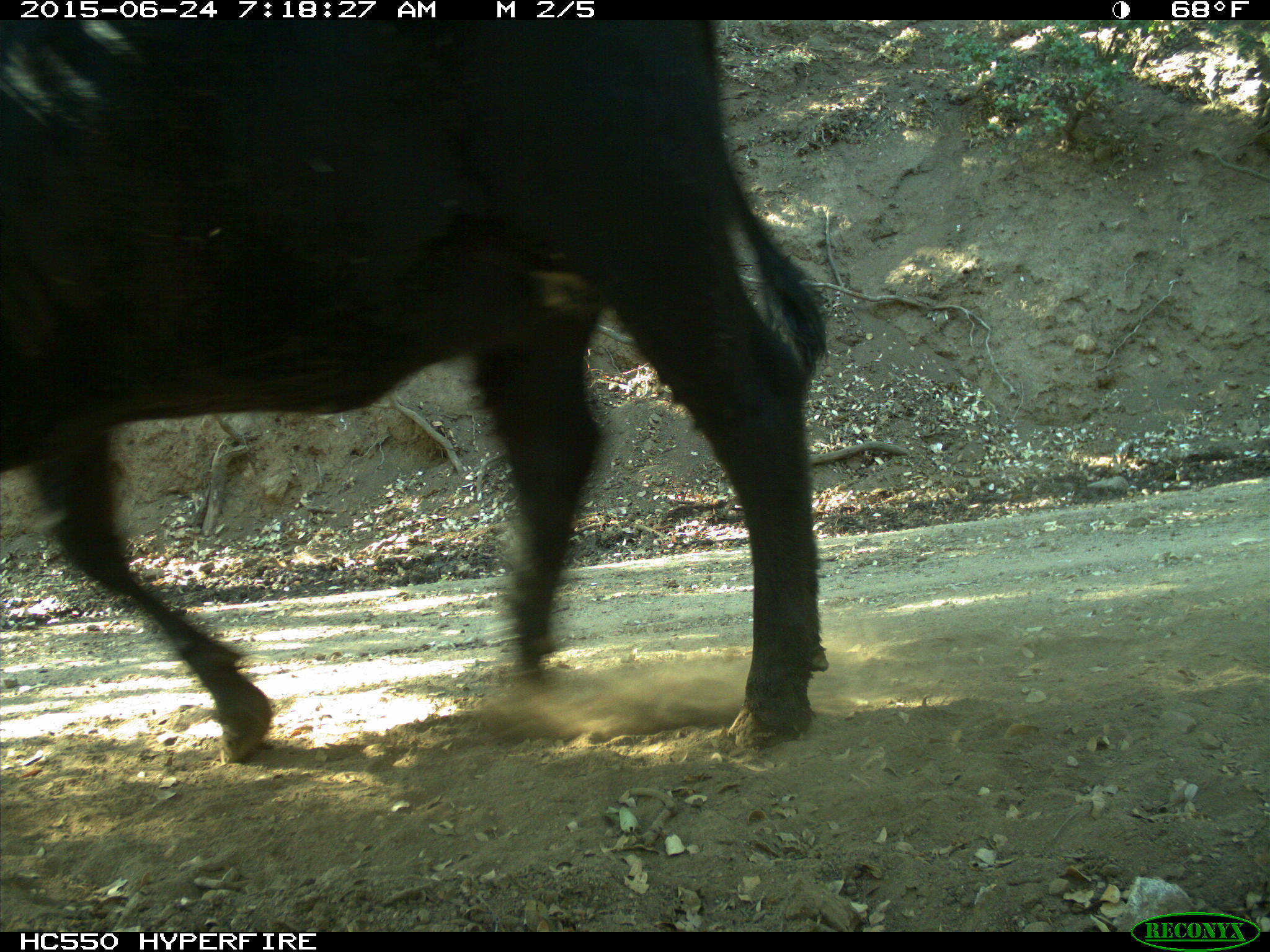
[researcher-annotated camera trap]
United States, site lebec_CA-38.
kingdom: Animalia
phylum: Chordata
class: Mammalia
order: Artiodactyla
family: Bovidae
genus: Bos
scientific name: Bos taurus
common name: domestic cow